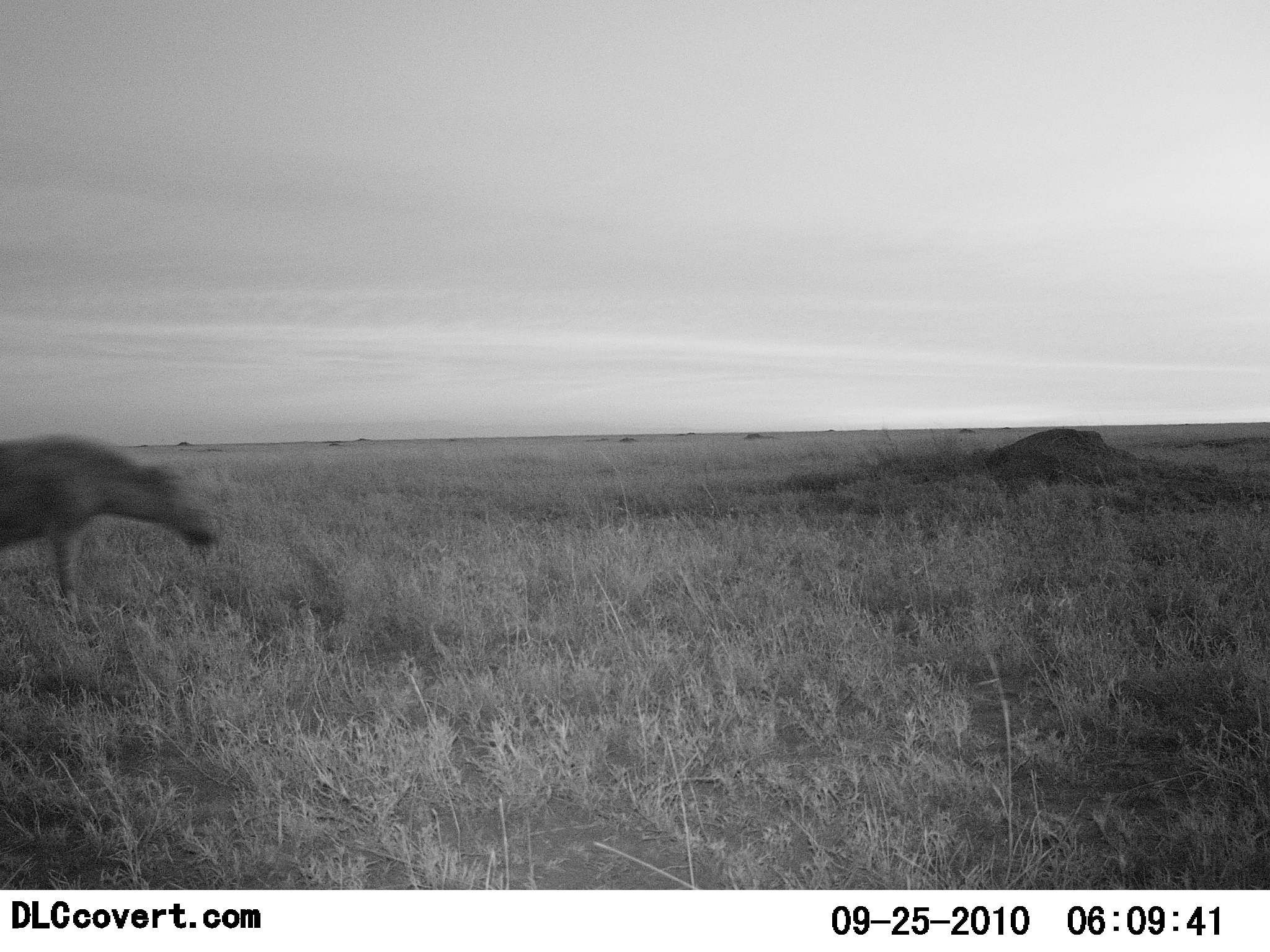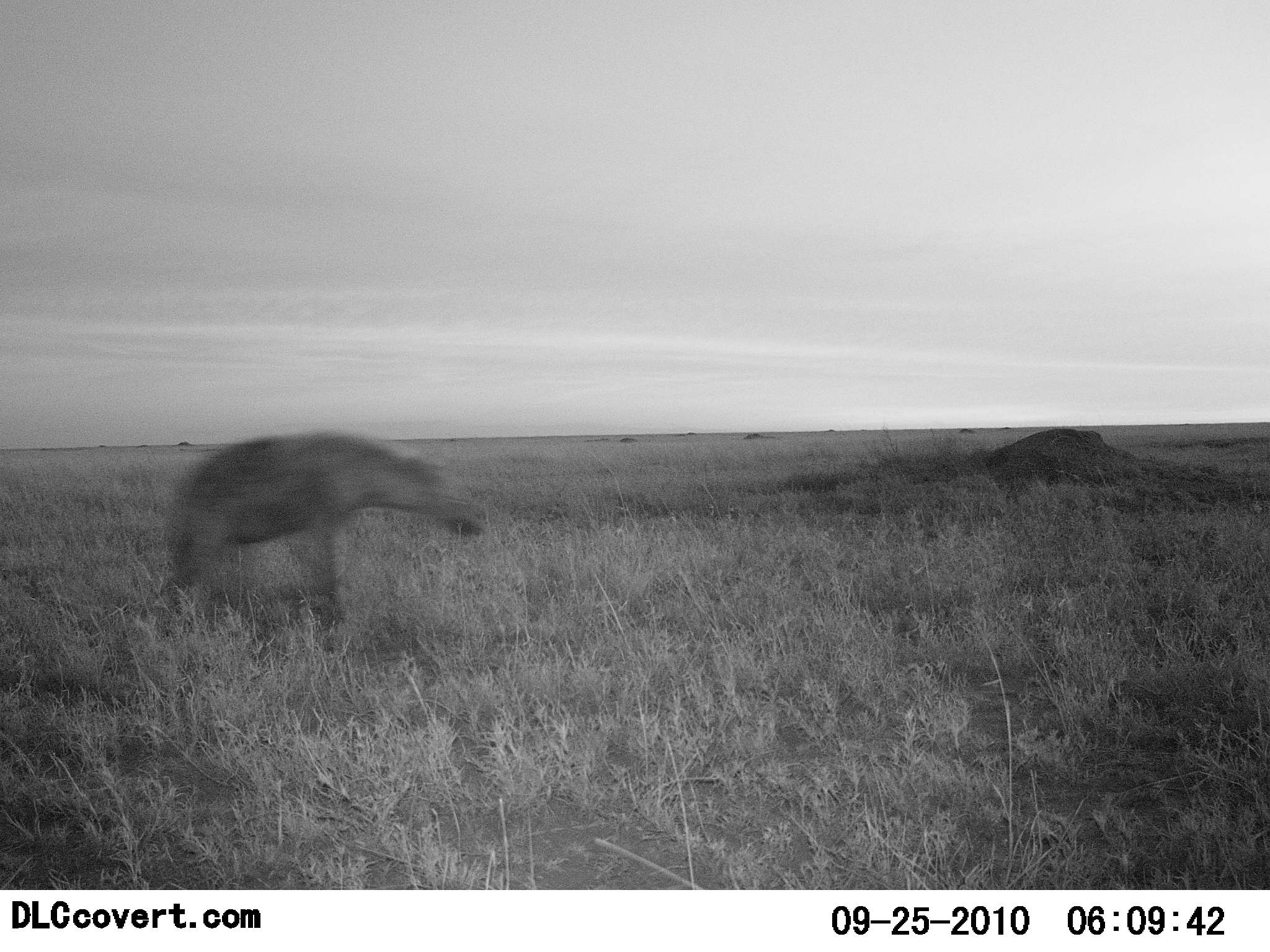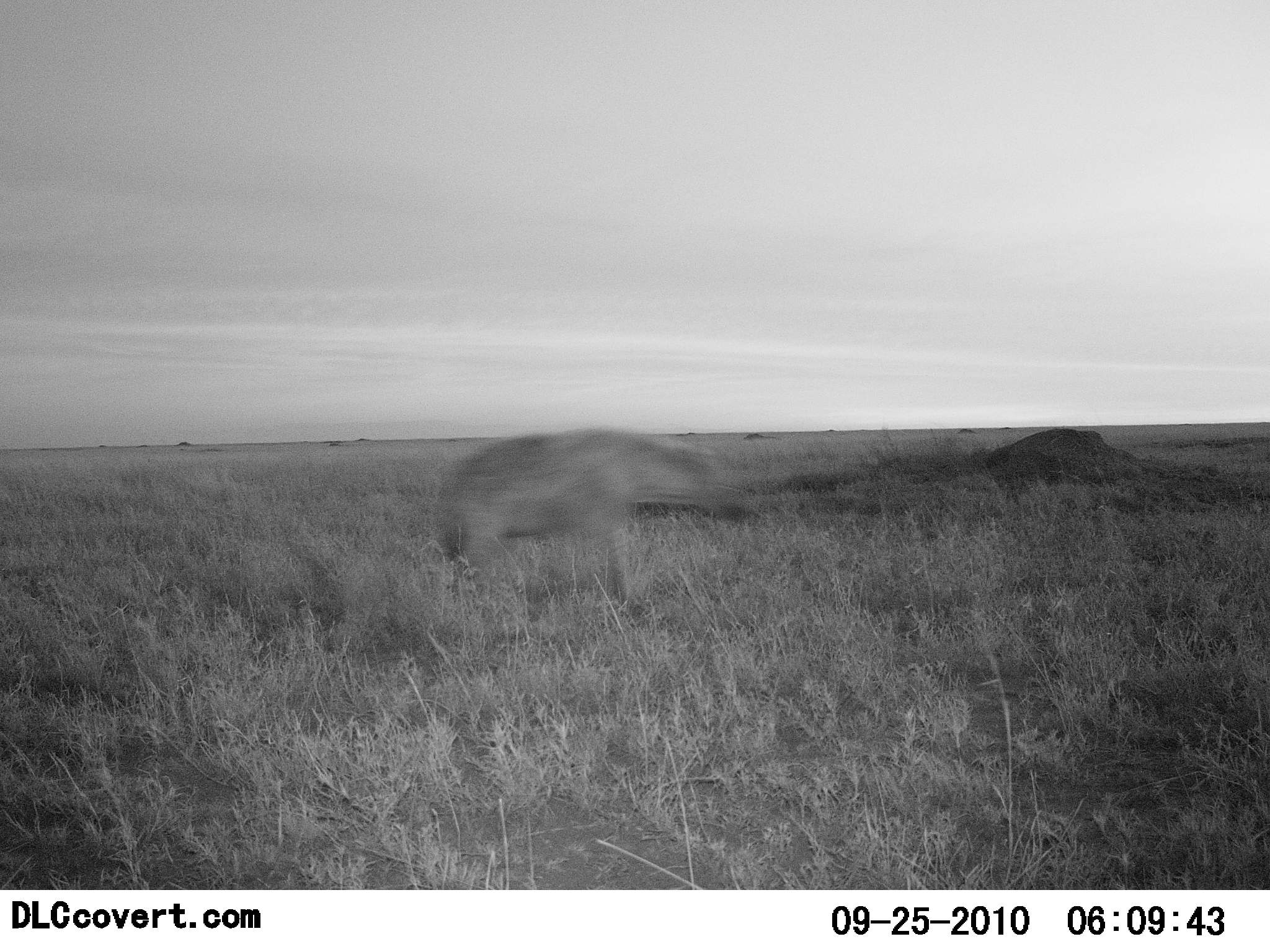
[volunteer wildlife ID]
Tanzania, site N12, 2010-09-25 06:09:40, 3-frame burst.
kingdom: Animalia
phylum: Chordata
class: Mammalia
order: Carnivora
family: Hyaenidae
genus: Crocuta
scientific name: Crocuta crocuta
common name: spotted hyena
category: hyenaspotted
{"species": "hyenaspotted (spotted hyena) (Crocuta crocuta)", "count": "1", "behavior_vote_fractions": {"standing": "0%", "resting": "0%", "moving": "100%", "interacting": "0%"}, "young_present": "0%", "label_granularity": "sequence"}